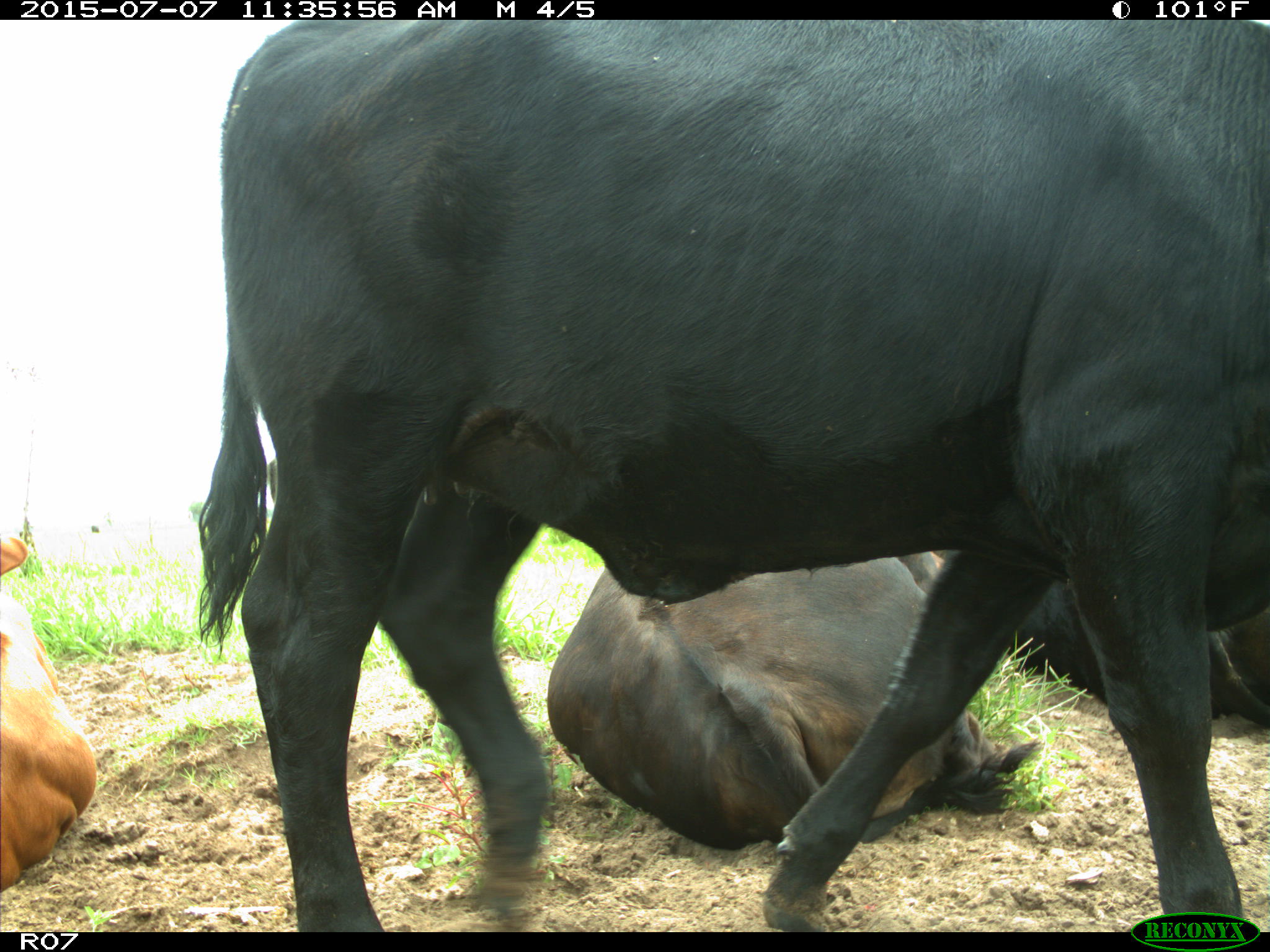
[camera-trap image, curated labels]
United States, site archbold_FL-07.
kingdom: Animalia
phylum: Chordata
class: Mammalia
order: Artiodactyla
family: Bovidae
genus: Bos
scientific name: Bos taurus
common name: domestic cow